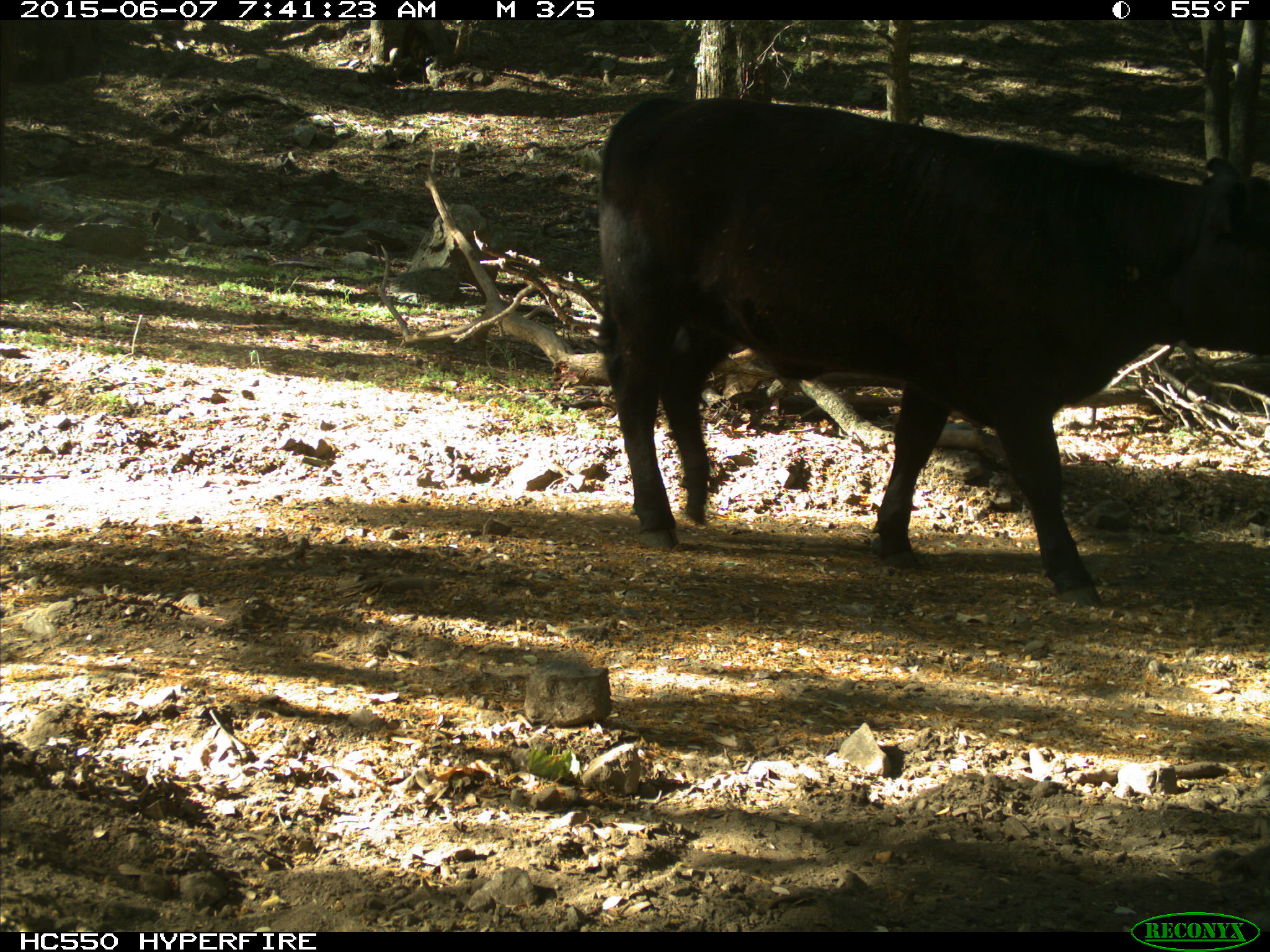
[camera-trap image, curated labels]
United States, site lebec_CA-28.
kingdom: Animalia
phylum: Chordata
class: Mammalia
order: Artiodactyla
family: Bovidae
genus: Bos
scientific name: Bos taurus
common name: domestic cow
Bos taurus (domestic cow).